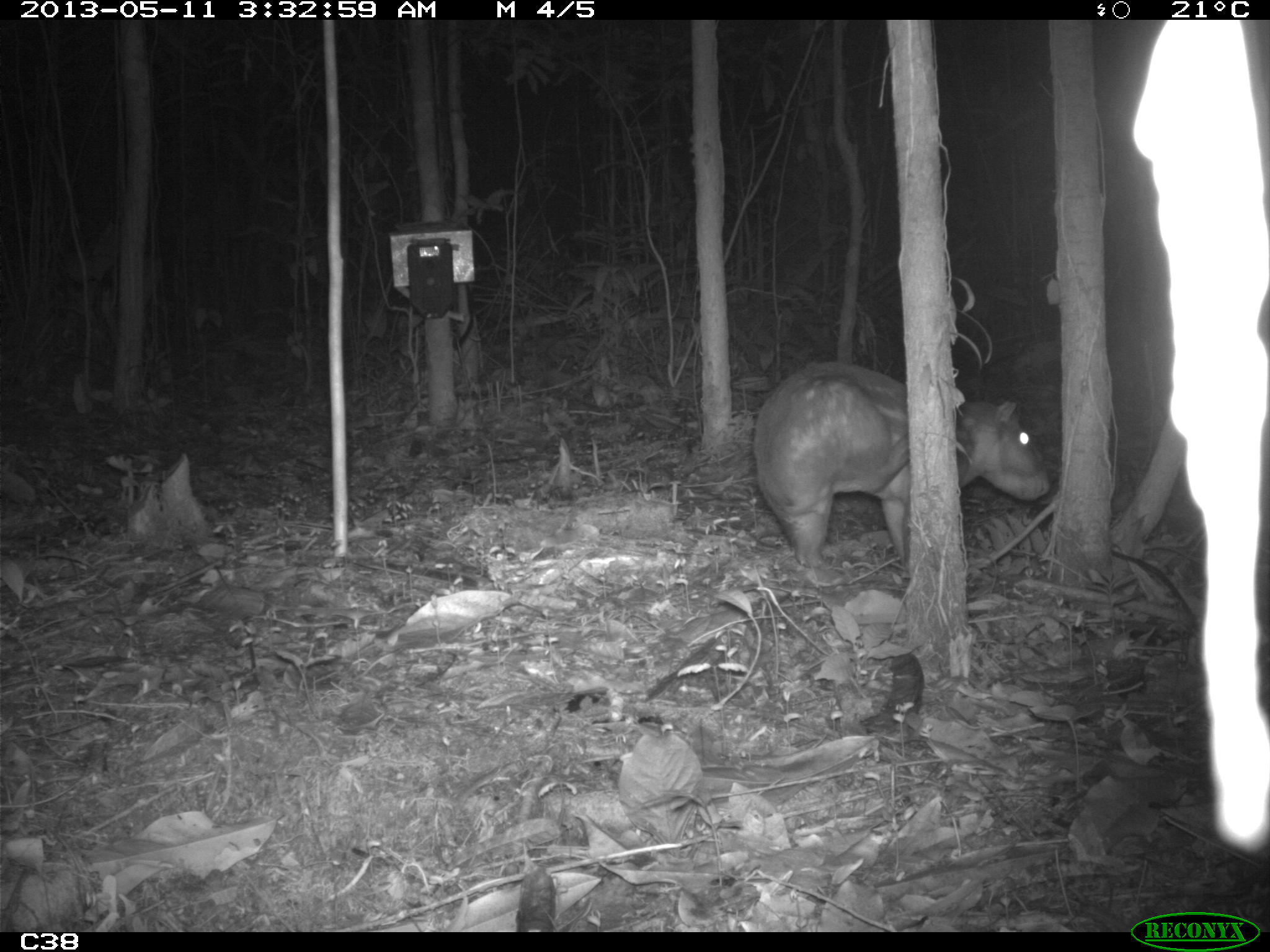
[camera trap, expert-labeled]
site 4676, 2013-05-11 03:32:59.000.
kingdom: Animalia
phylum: Chordata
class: Mammalia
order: Rodentia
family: Cuniculidae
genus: Cuniculus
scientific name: Cuniculus paca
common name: spotted paca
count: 1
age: adult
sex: female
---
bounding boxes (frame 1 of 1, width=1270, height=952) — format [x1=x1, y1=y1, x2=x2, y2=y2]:
cuniculus paca: [x1=751, y1=358, x2=1052, y2=581]